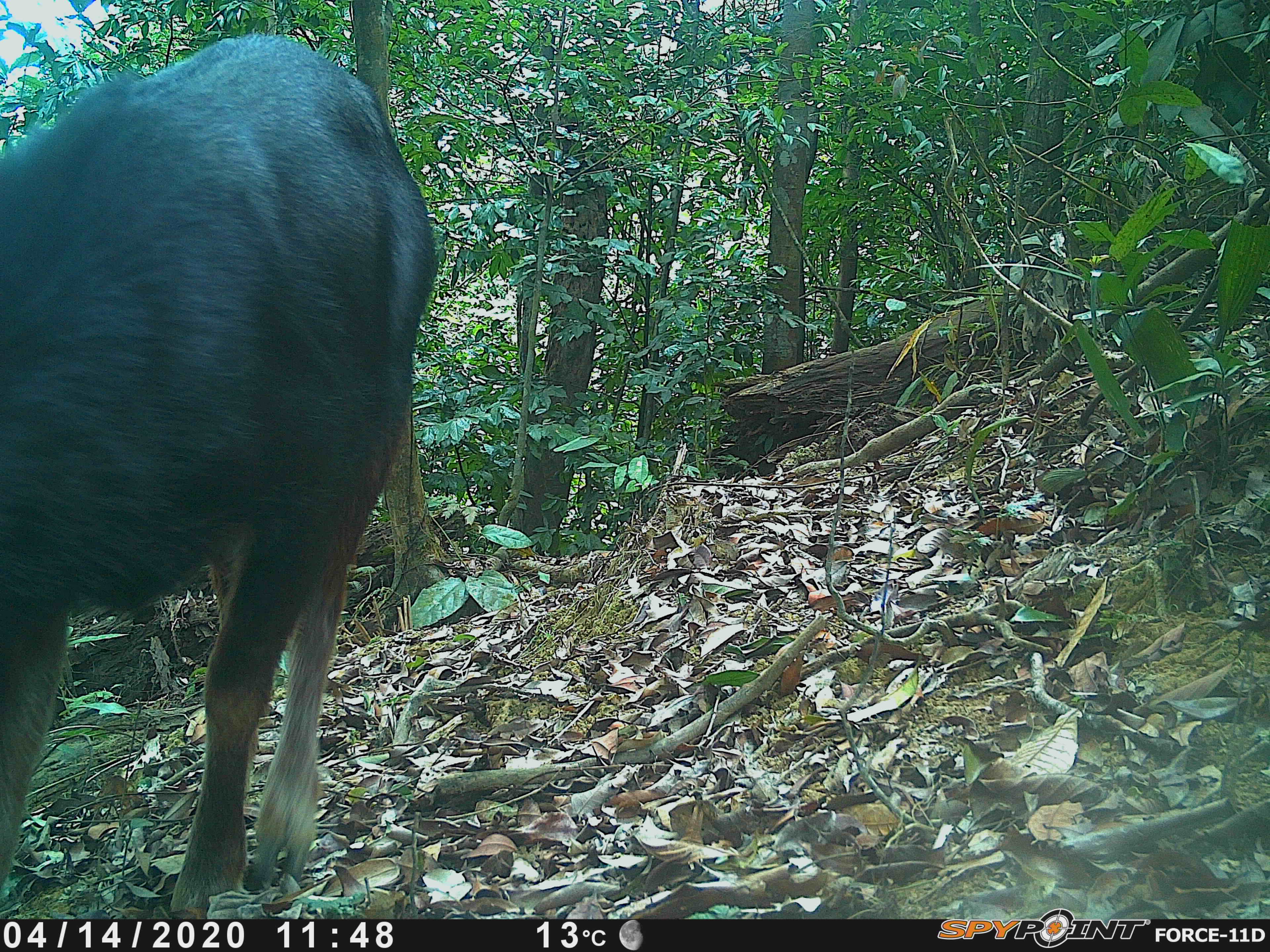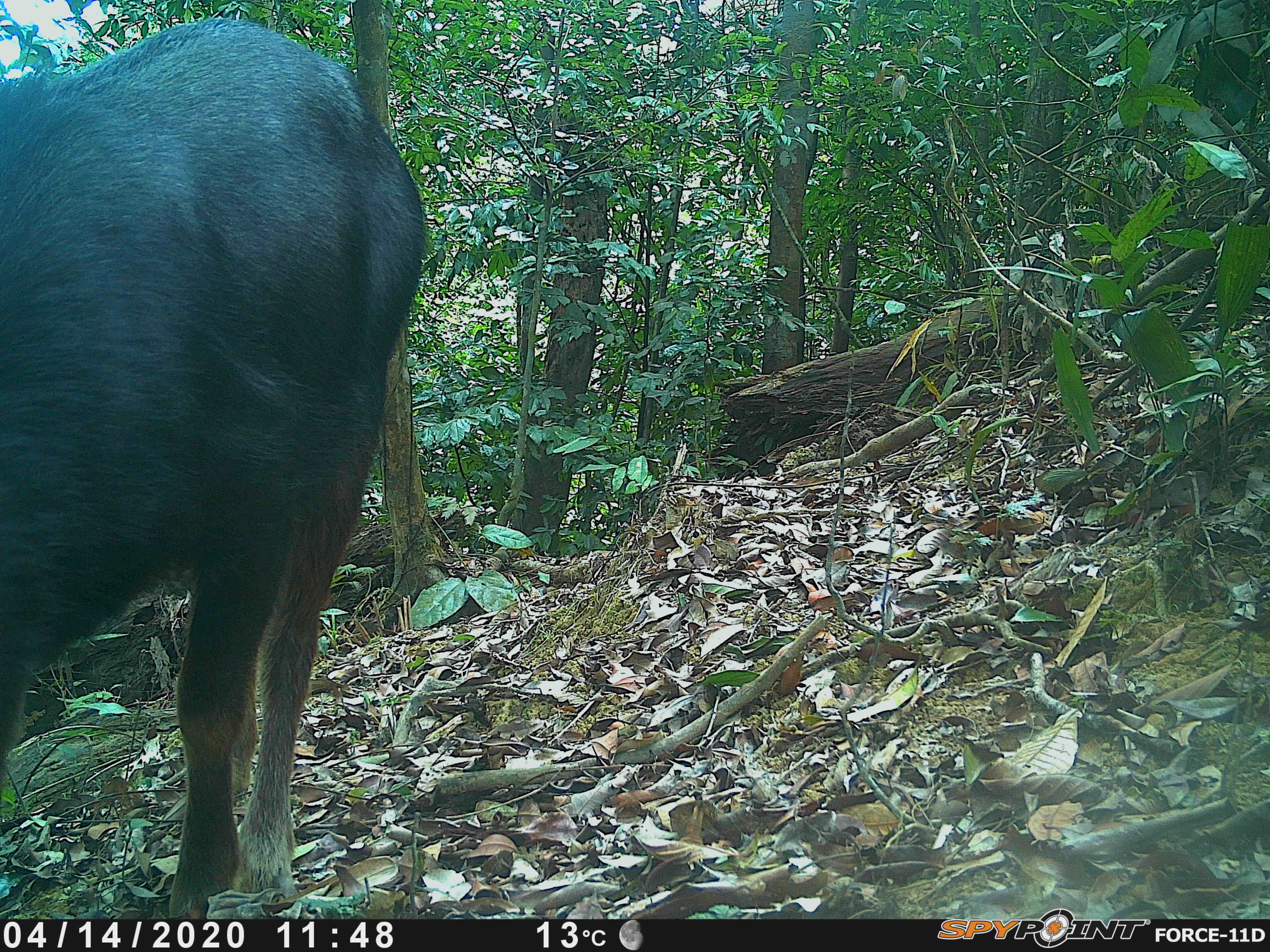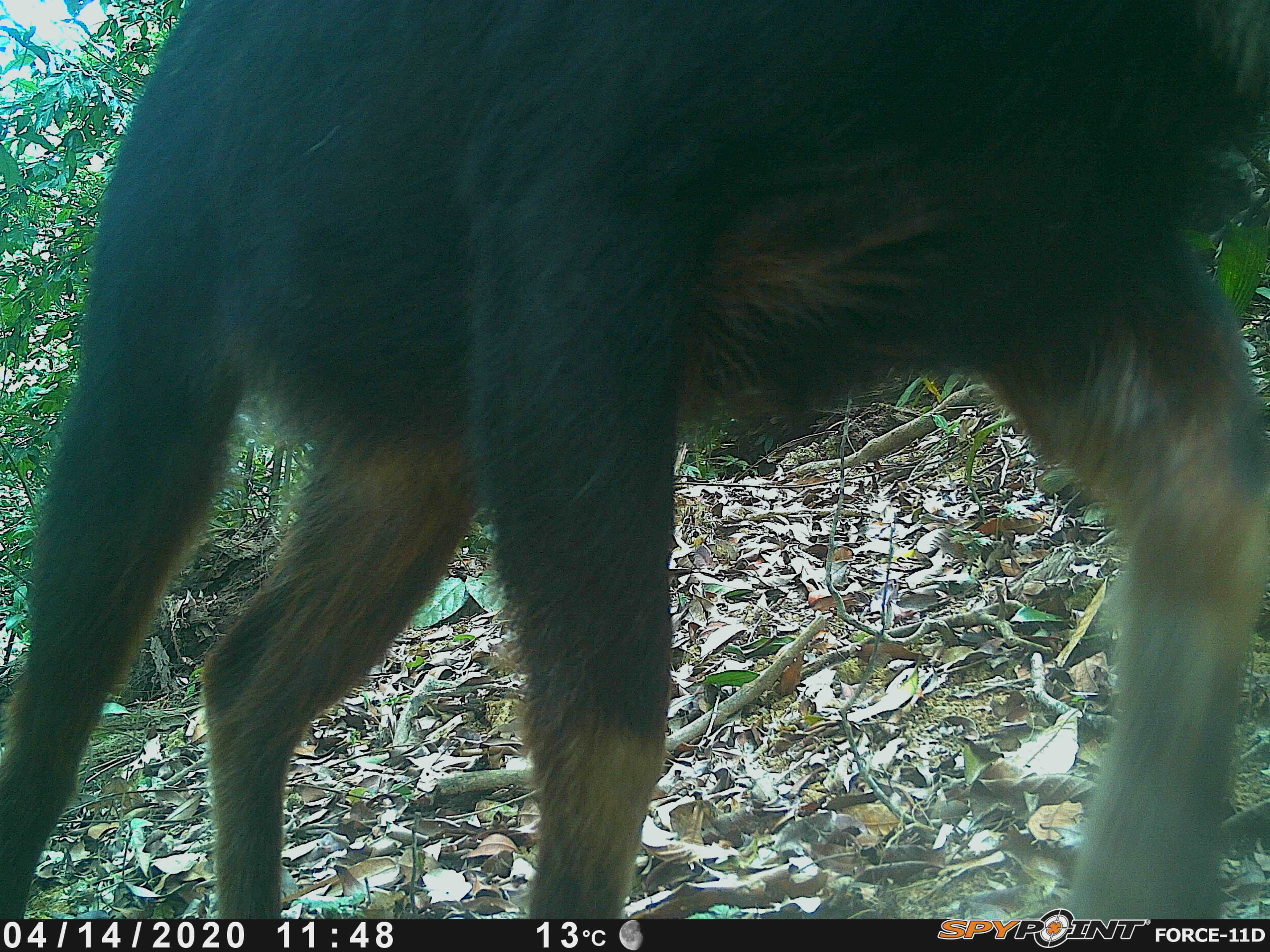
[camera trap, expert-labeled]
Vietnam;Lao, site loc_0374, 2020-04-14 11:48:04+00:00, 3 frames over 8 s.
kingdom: Animalia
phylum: Chordata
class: Mammalia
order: Artiodactyla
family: Bovidae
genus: Capricornis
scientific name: Capricornis sumatraensis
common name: chinese serow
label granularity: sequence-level